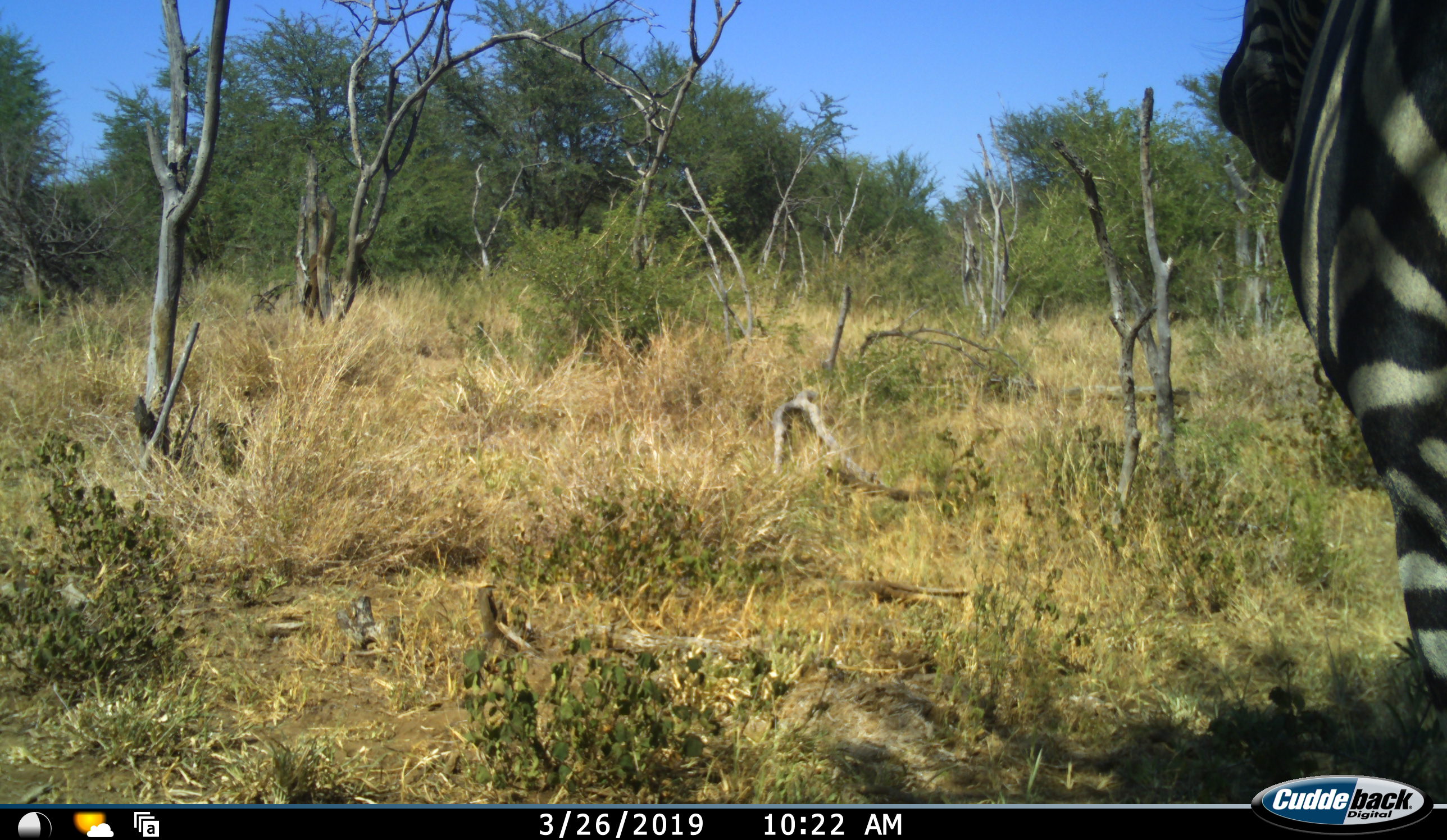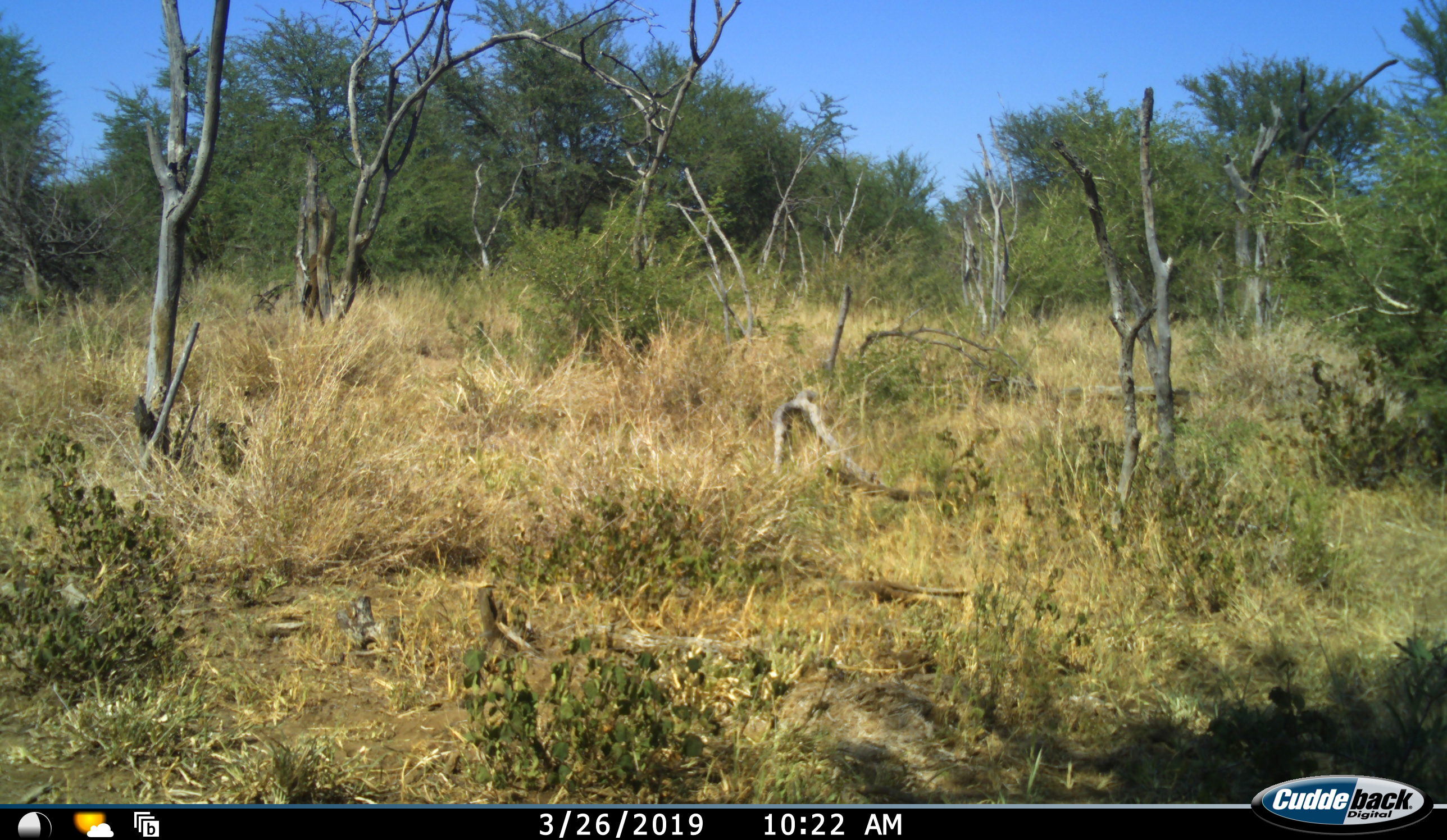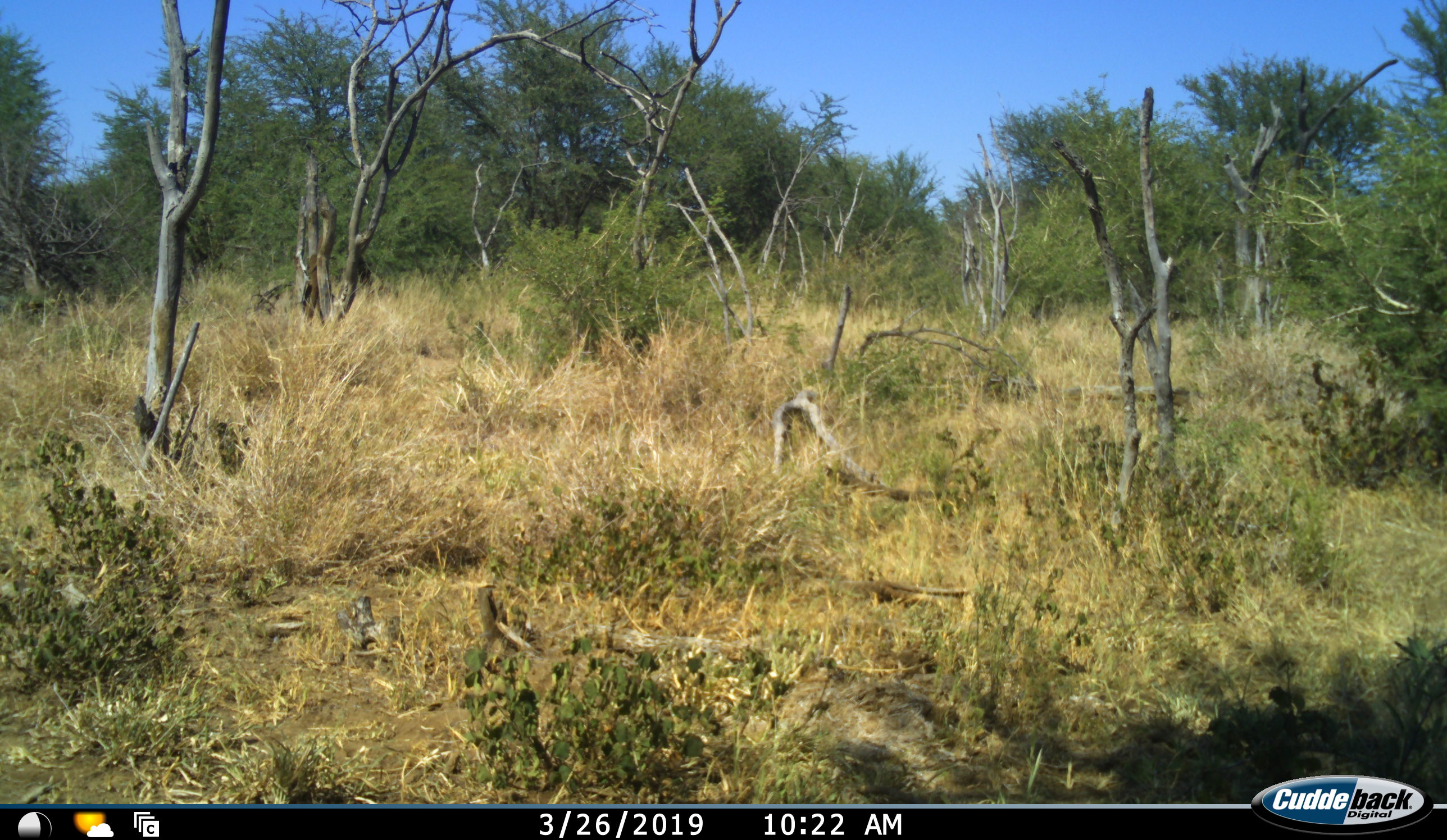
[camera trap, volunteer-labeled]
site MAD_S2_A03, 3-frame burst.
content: unidentified animal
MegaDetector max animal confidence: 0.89